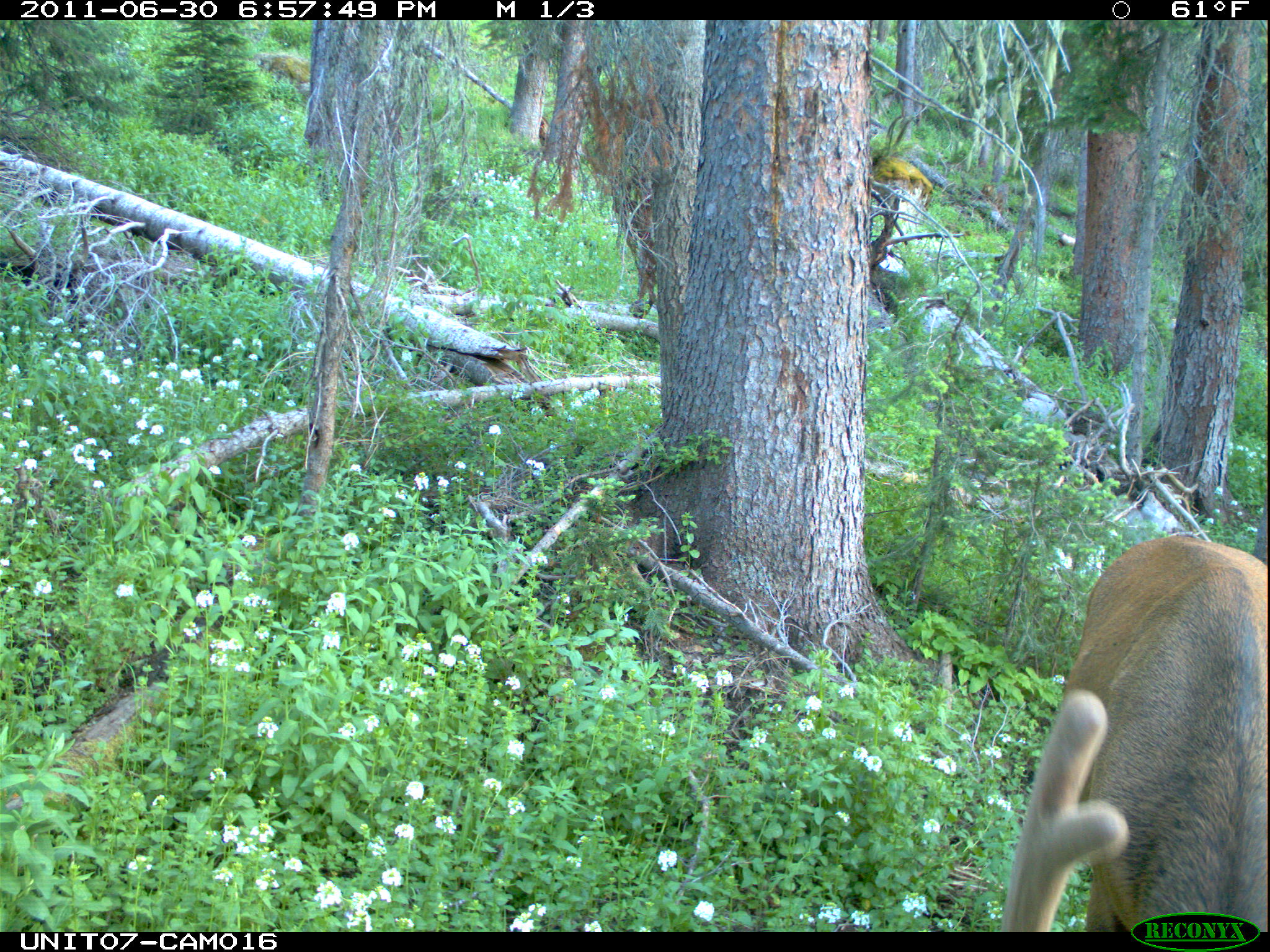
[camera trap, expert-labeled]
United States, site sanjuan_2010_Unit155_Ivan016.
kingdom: Animalia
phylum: Chordata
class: Mammalia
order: Artiodactyla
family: Cervidae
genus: Cervus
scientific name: Cervus elaphus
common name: red deer